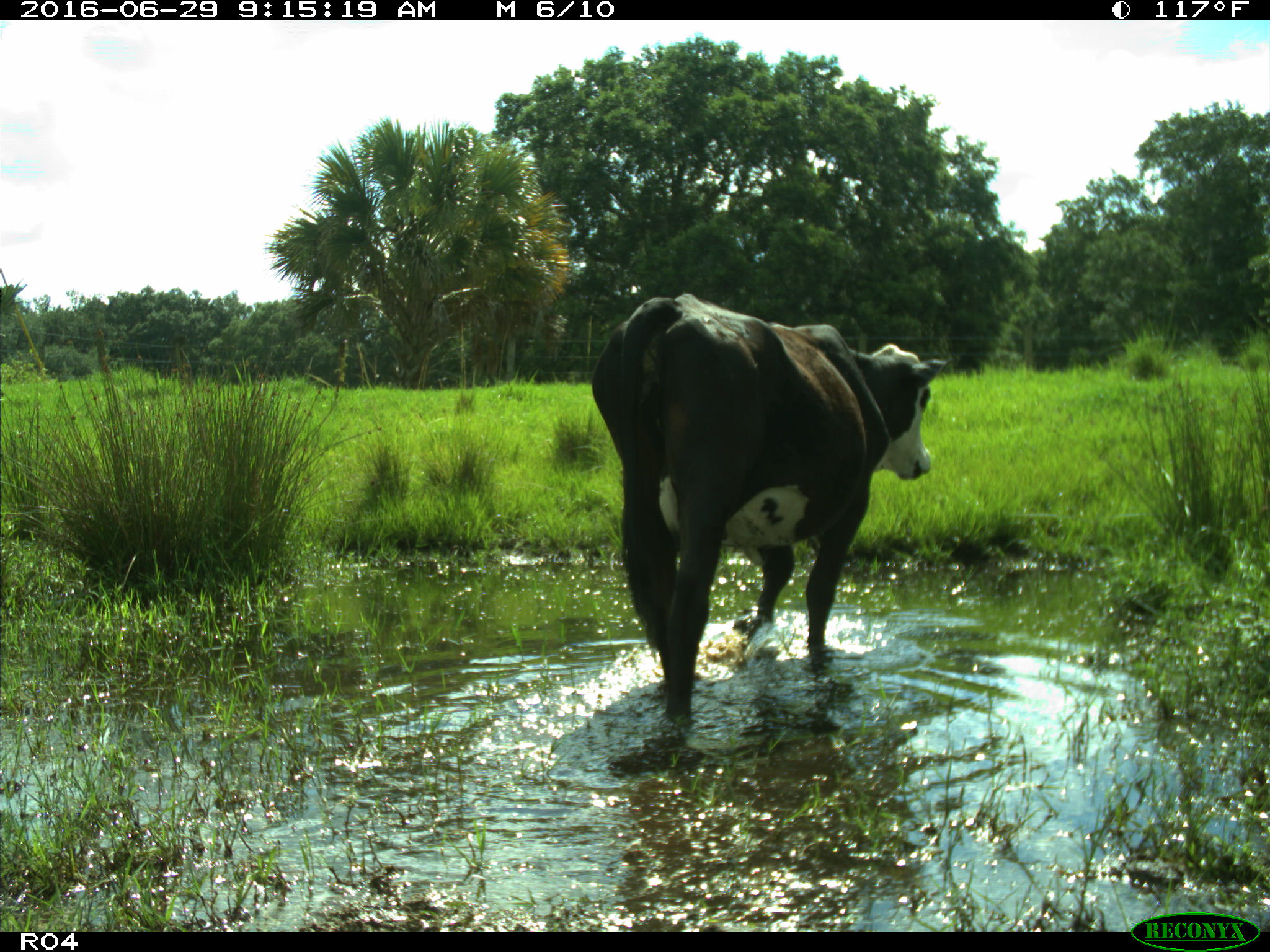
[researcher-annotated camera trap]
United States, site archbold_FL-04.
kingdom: Animalia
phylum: Chordata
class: Mammalia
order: Artiodactyla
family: Bovidae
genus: Bos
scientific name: Bos taurus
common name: domestic cow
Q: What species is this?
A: Bos taurus (domestic cow).